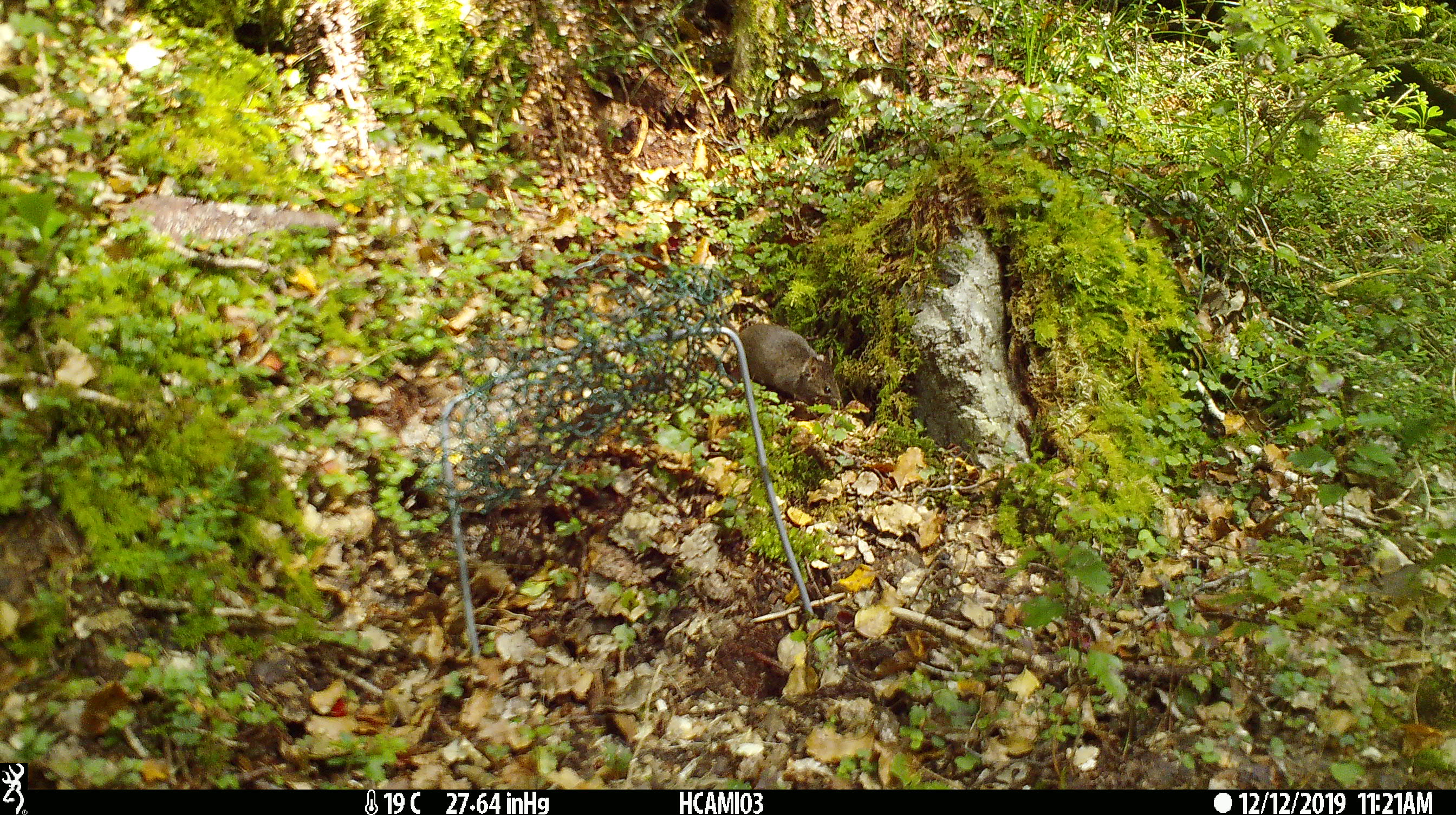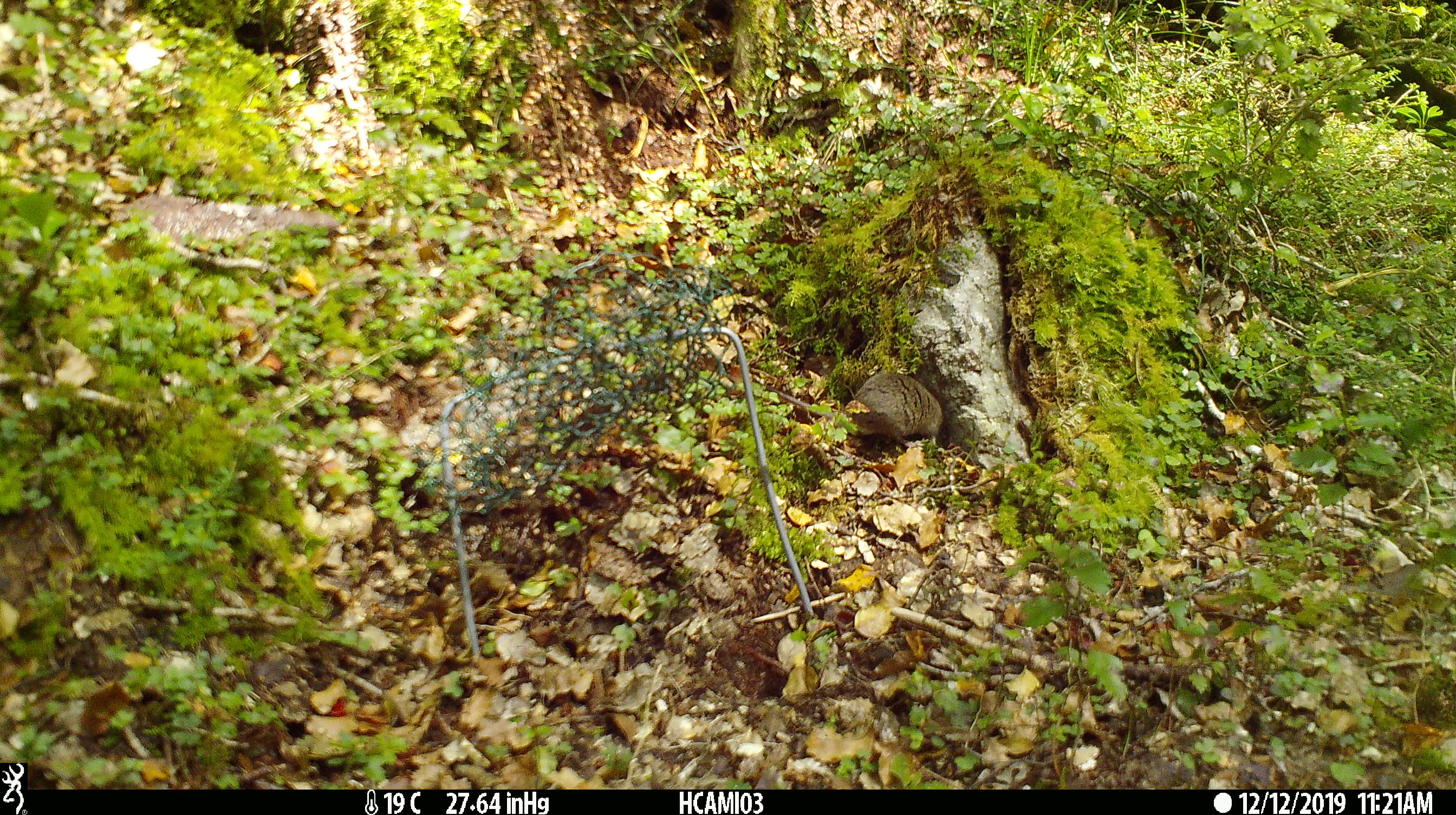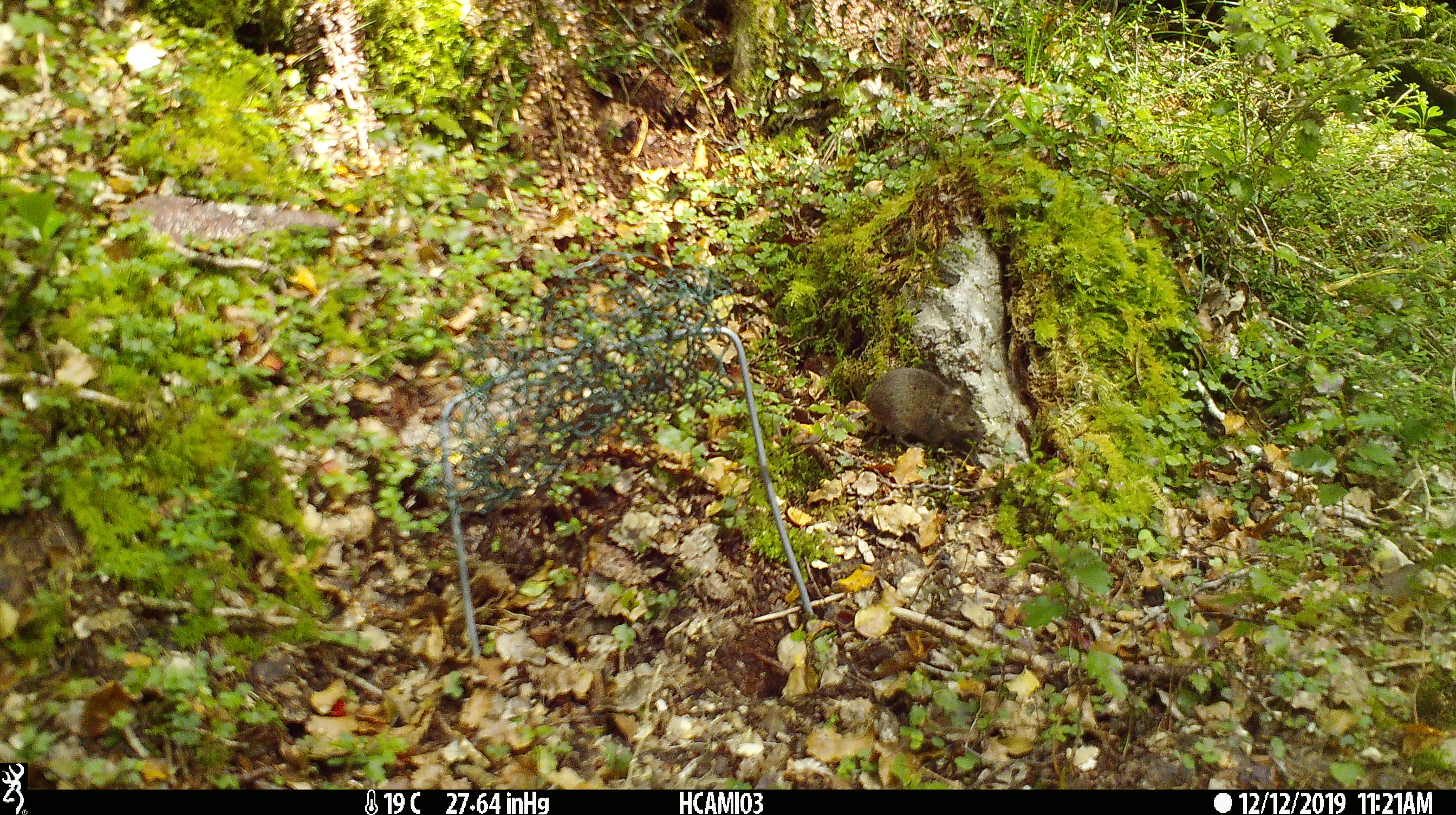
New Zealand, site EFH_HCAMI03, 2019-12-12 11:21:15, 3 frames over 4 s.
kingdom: Animalia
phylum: Chordata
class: Mammalia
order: Rodentia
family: Muridae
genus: Mus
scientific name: Mus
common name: mouse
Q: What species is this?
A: Mouse (Mus).